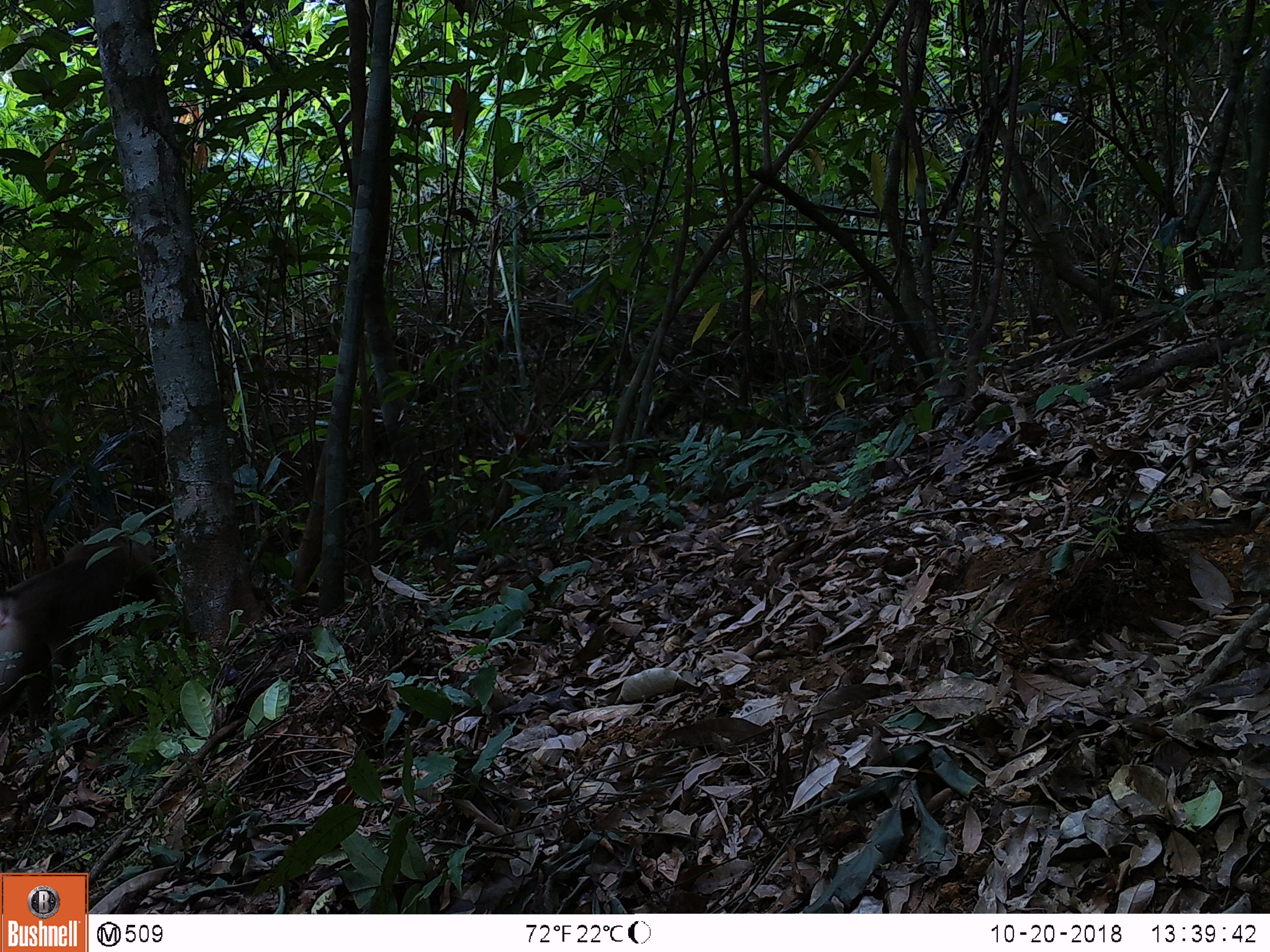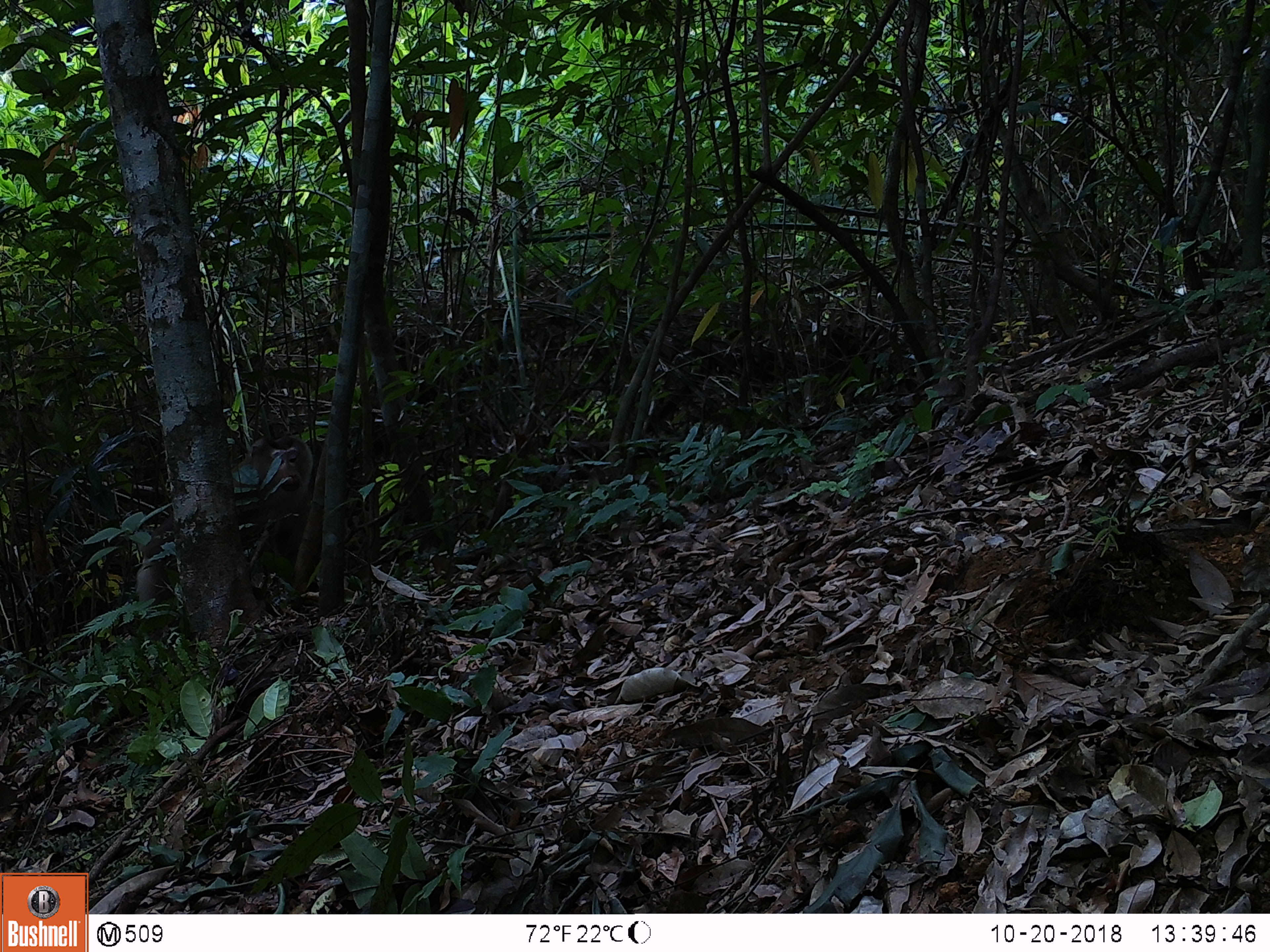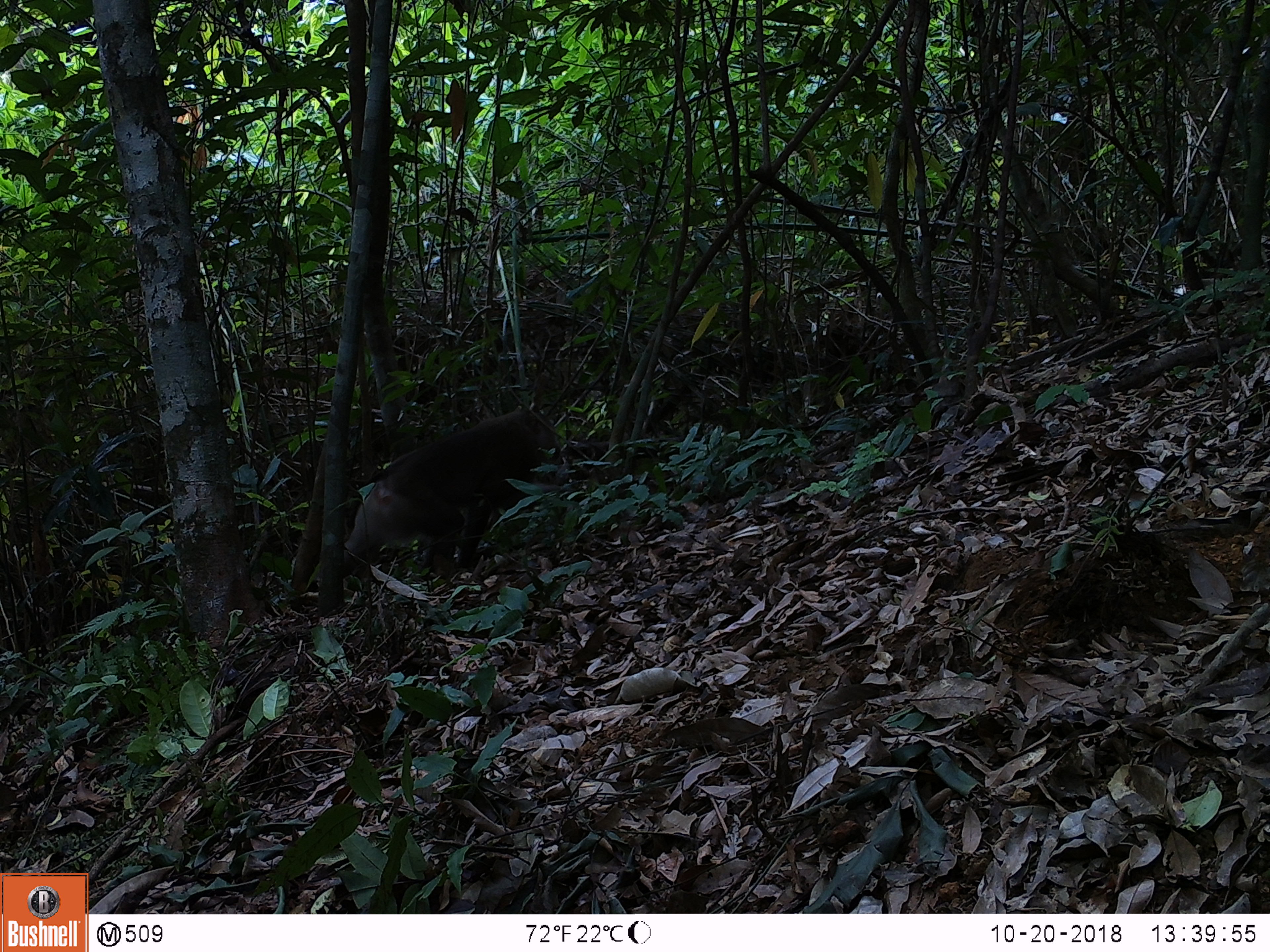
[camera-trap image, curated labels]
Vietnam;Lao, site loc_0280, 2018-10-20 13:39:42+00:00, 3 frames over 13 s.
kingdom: Animalia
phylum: Chordata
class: Mammalia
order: Primates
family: Cercopithecidae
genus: Macaca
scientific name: Macaca nemestrina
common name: pig-tailed macaque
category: pig tailed macaque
Pig tailed macaque (pig-tailed macaque) (Macaca nemestrina). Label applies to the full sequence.